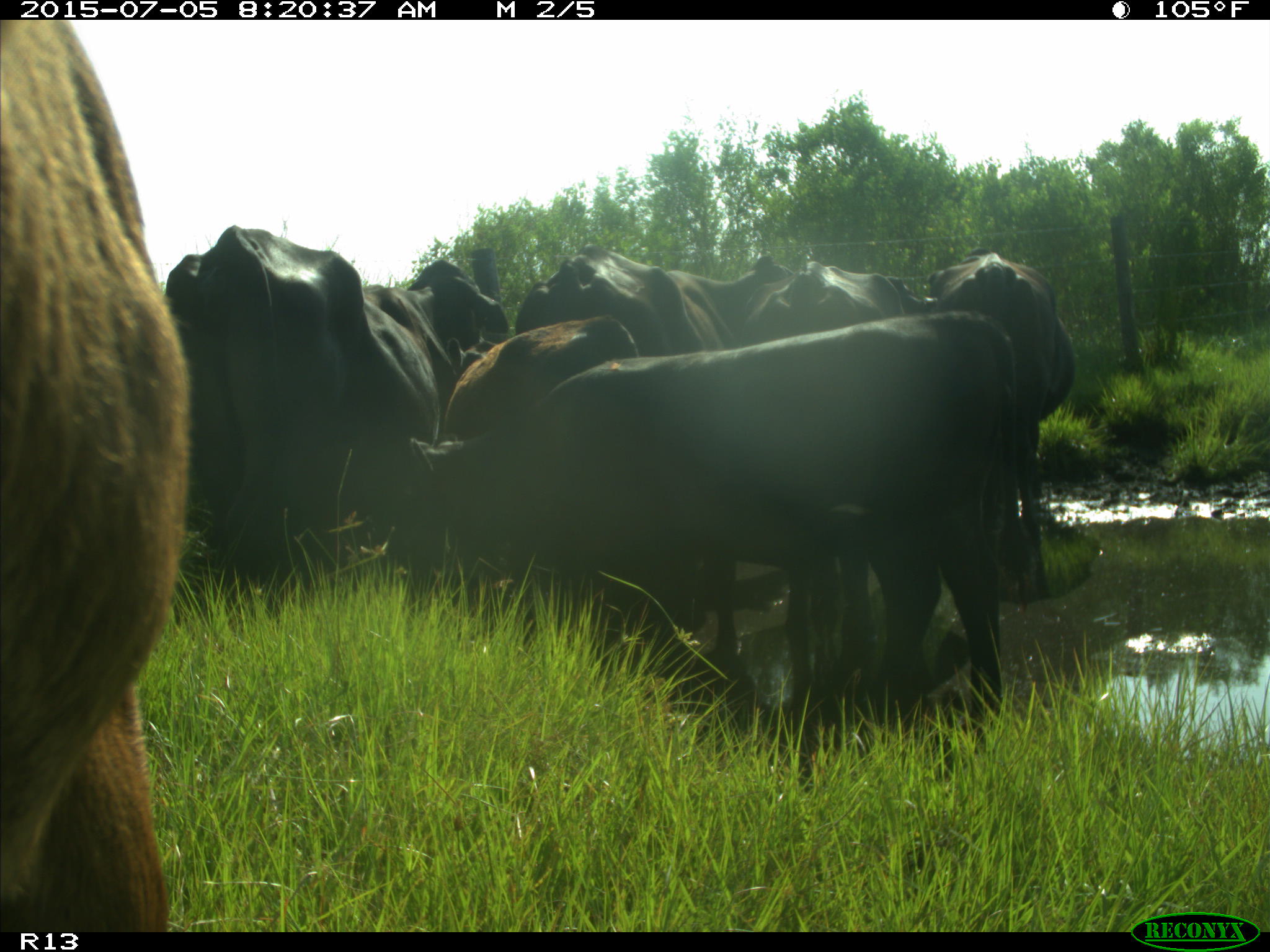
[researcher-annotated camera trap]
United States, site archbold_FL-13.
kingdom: Animalia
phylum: Chordata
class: Mammalia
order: Artiodactyla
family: Bovidae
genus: Bos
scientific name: Bos taurus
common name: domestic cow